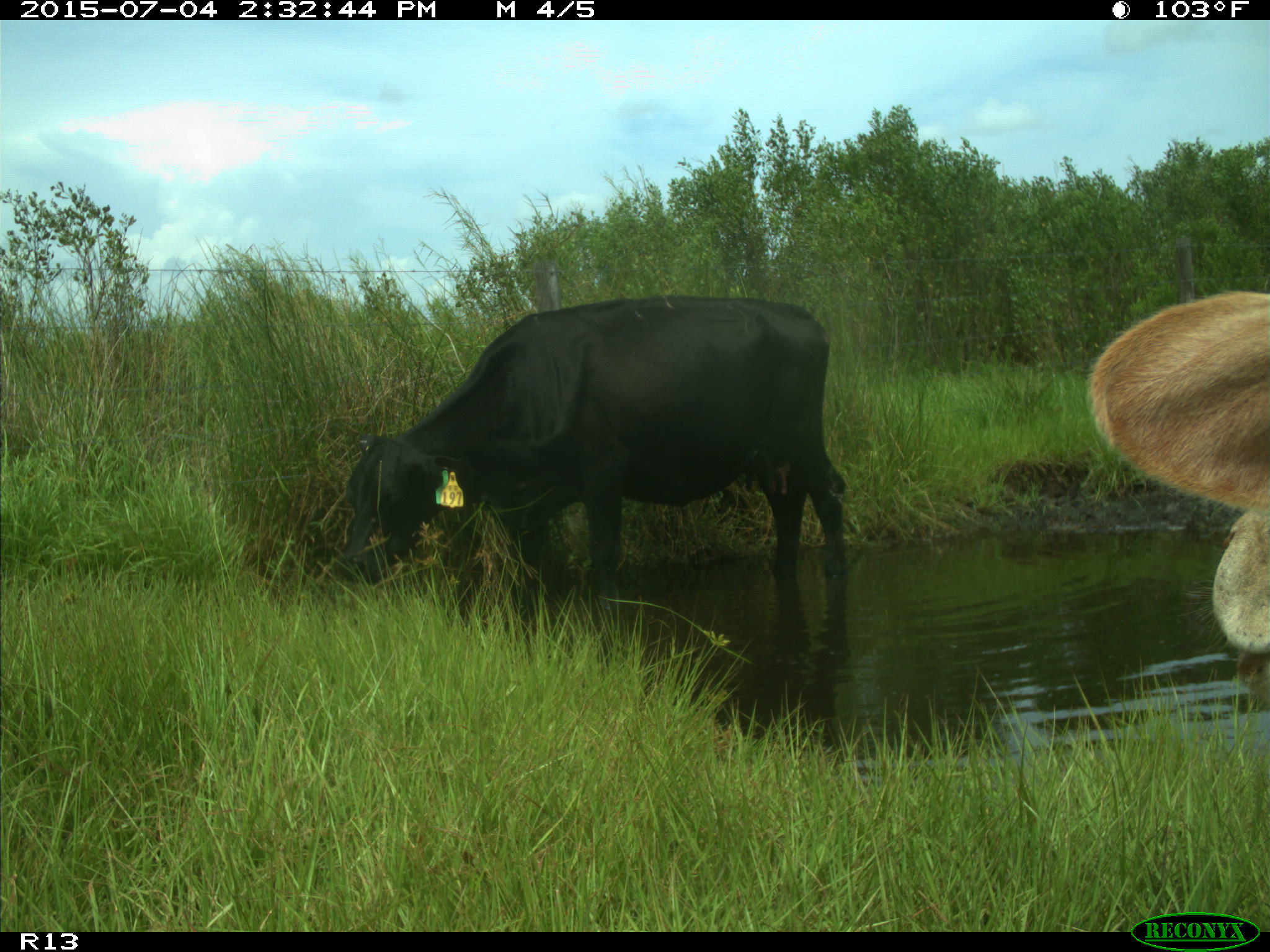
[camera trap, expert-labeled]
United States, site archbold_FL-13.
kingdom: Animalia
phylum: Chordata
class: Mammalia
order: Artiodactyla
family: Bovidae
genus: Bos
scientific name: Bos taurus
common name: domestic cow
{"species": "Bos taurus (domestic cow)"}